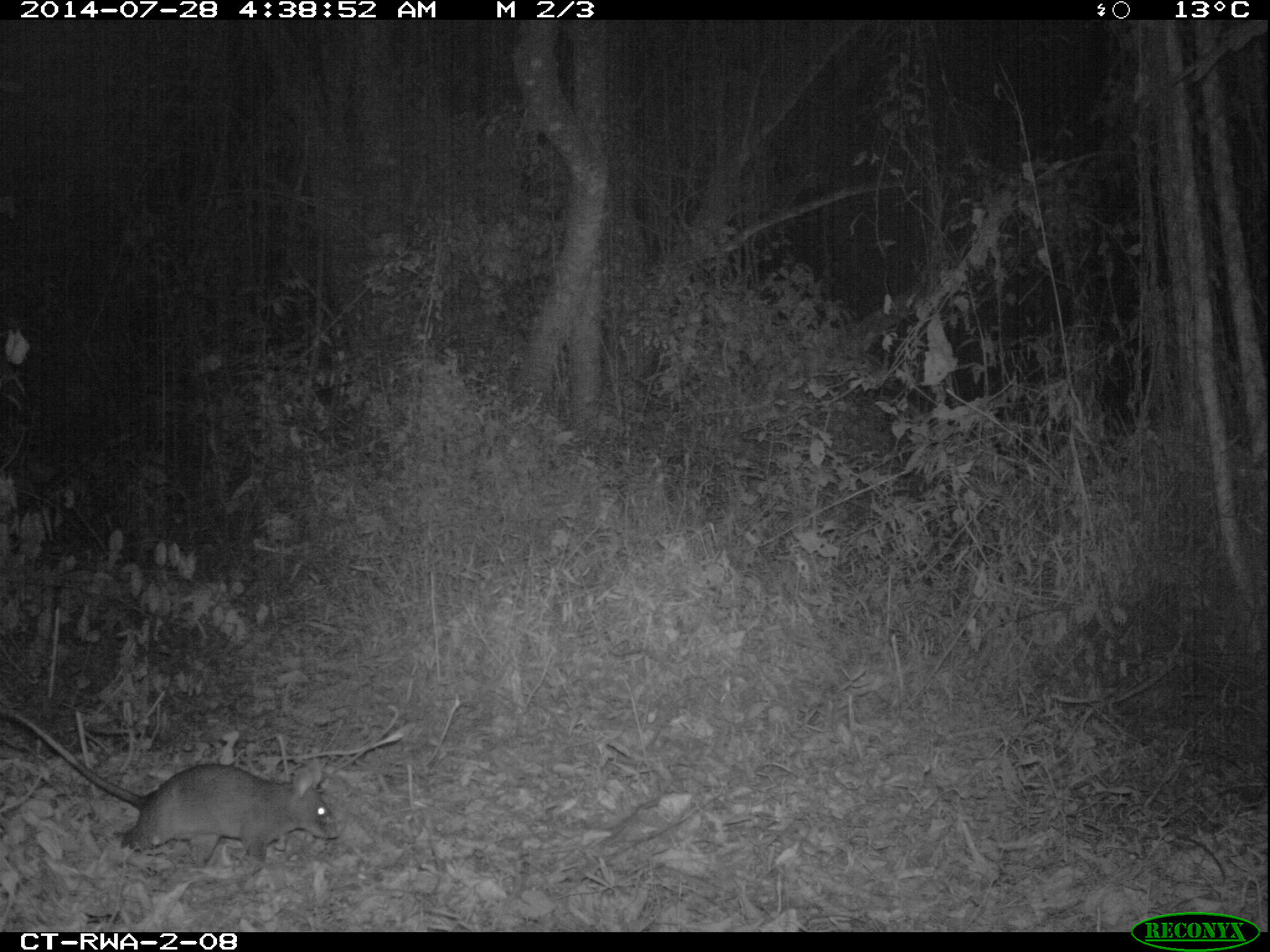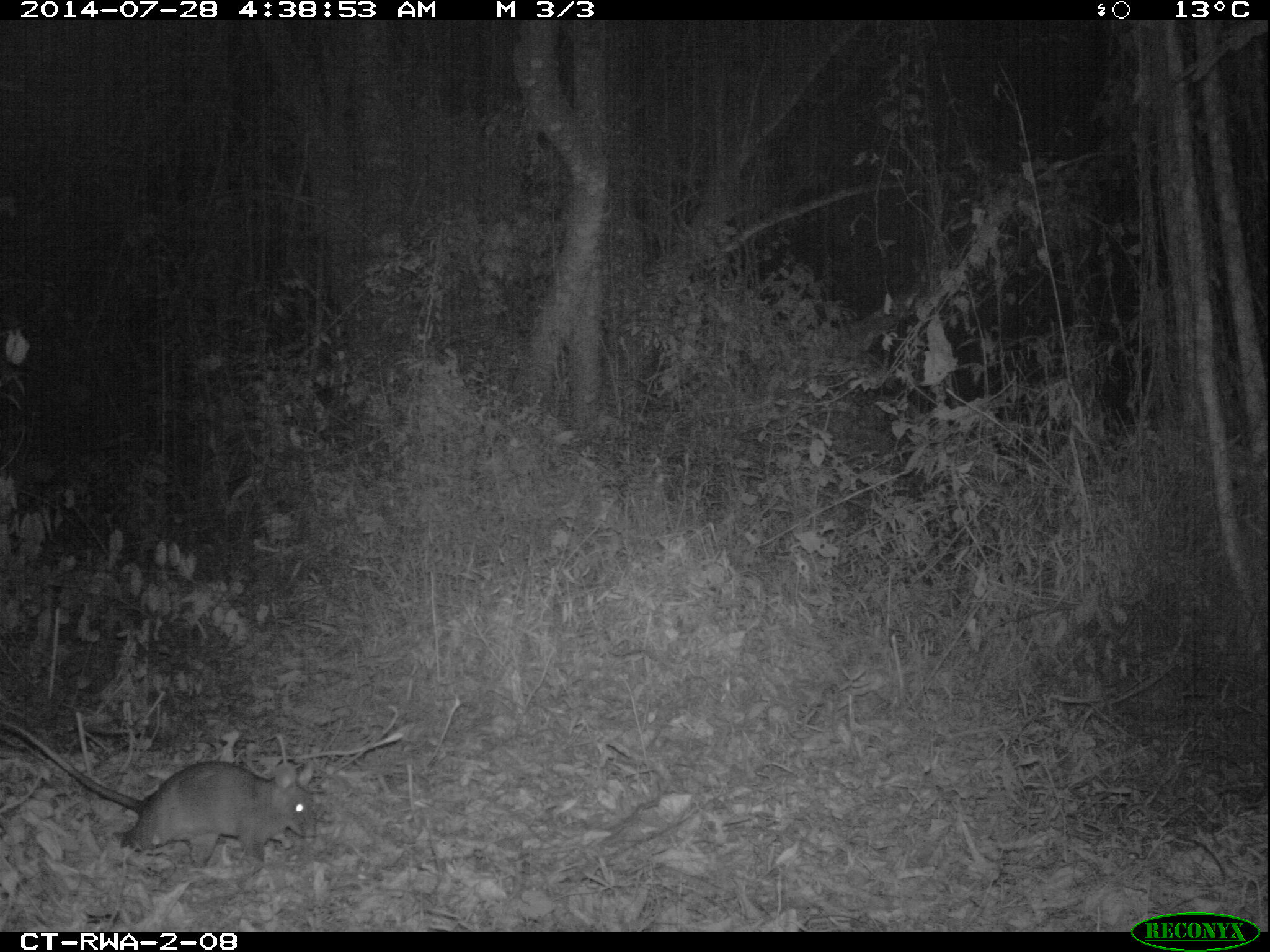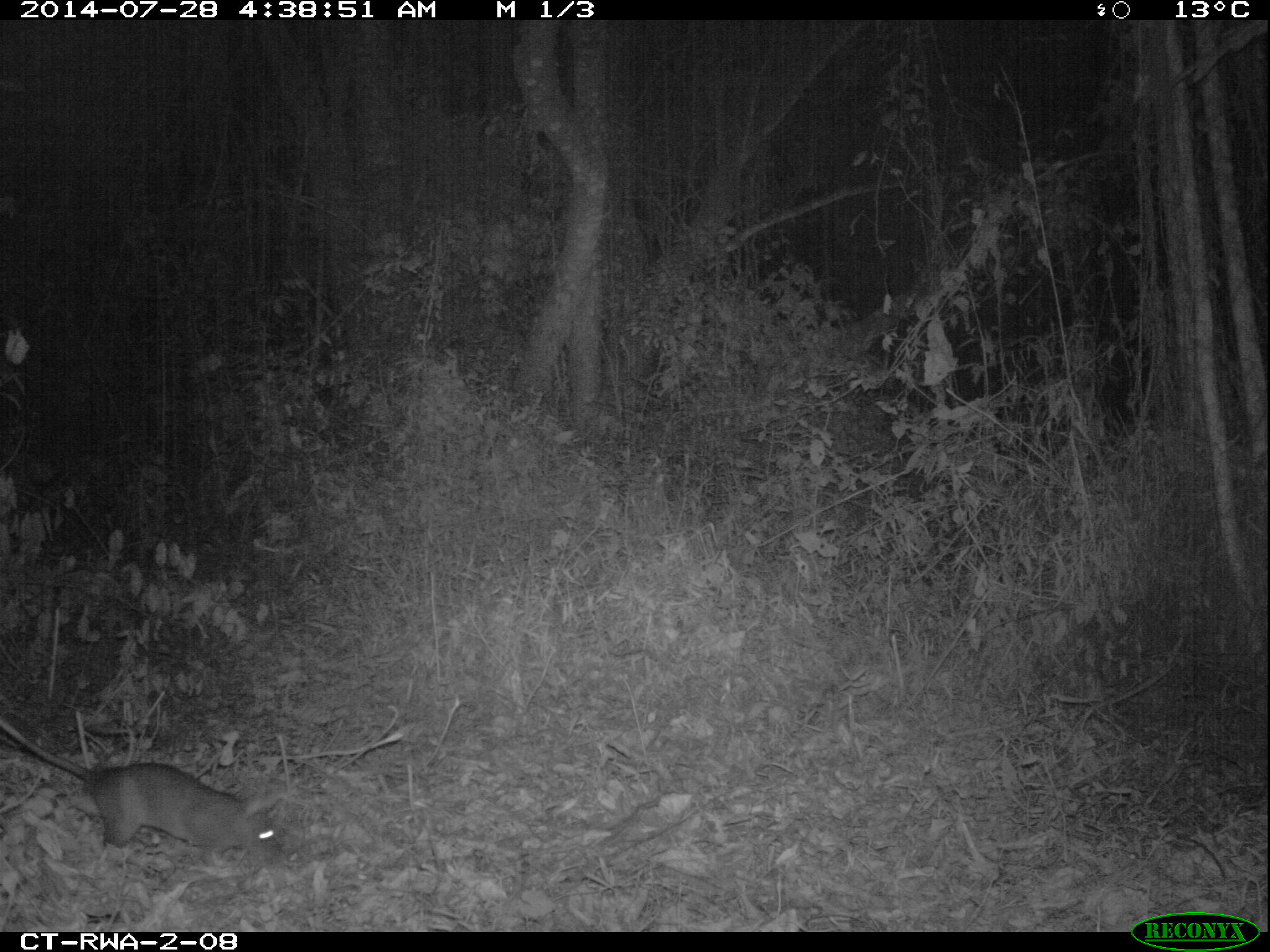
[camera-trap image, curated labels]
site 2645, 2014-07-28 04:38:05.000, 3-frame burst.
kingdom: Animalia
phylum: Chordata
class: Mammalia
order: Rodentia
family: Nesomyidae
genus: Cricetomys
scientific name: Cricetomys gambianus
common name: african giant pouched rat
Cricetomys gambianus (african giant pouched rat), count 1.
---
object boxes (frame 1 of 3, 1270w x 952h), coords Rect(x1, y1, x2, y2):
cricetomys gambianus: Rect(0, 705, 340, 872)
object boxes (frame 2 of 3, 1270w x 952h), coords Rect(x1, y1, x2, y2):
cricetomys gambianus: Rect(0, 717, 317, 865)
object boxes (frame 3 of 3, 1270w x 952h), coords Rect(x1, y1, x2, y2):
cricetomys gambianus: Rect(1, 715, 284, 869)